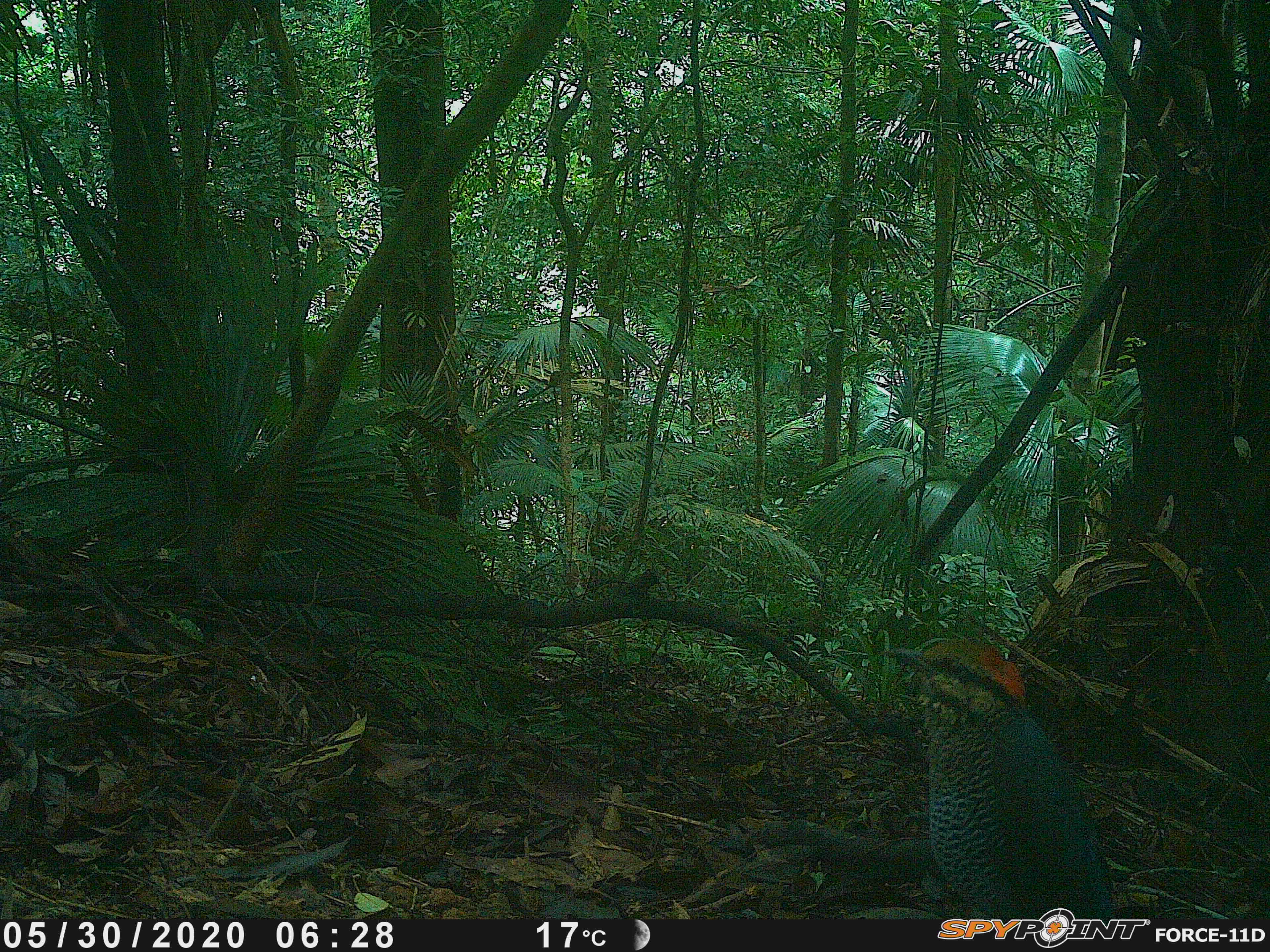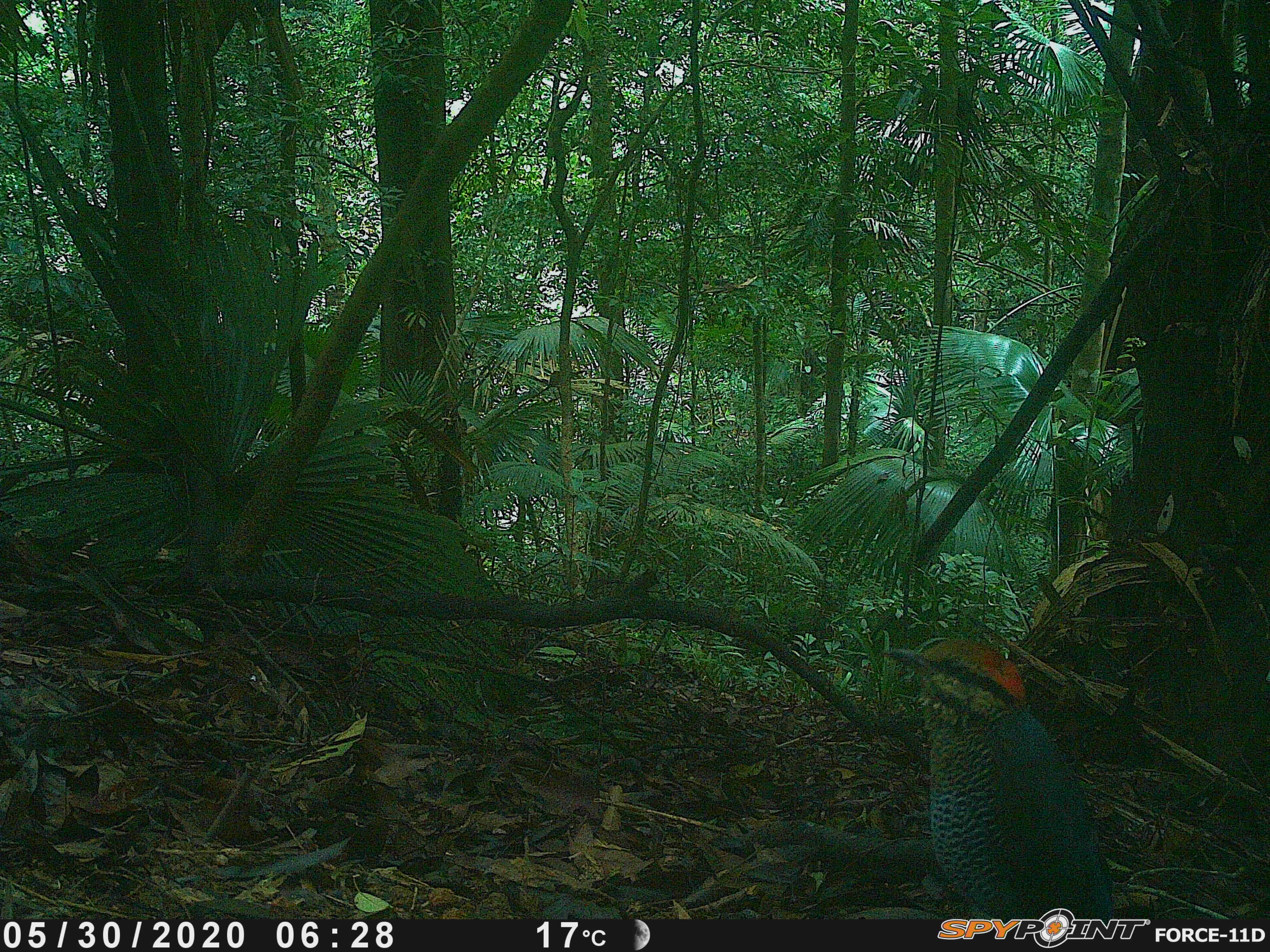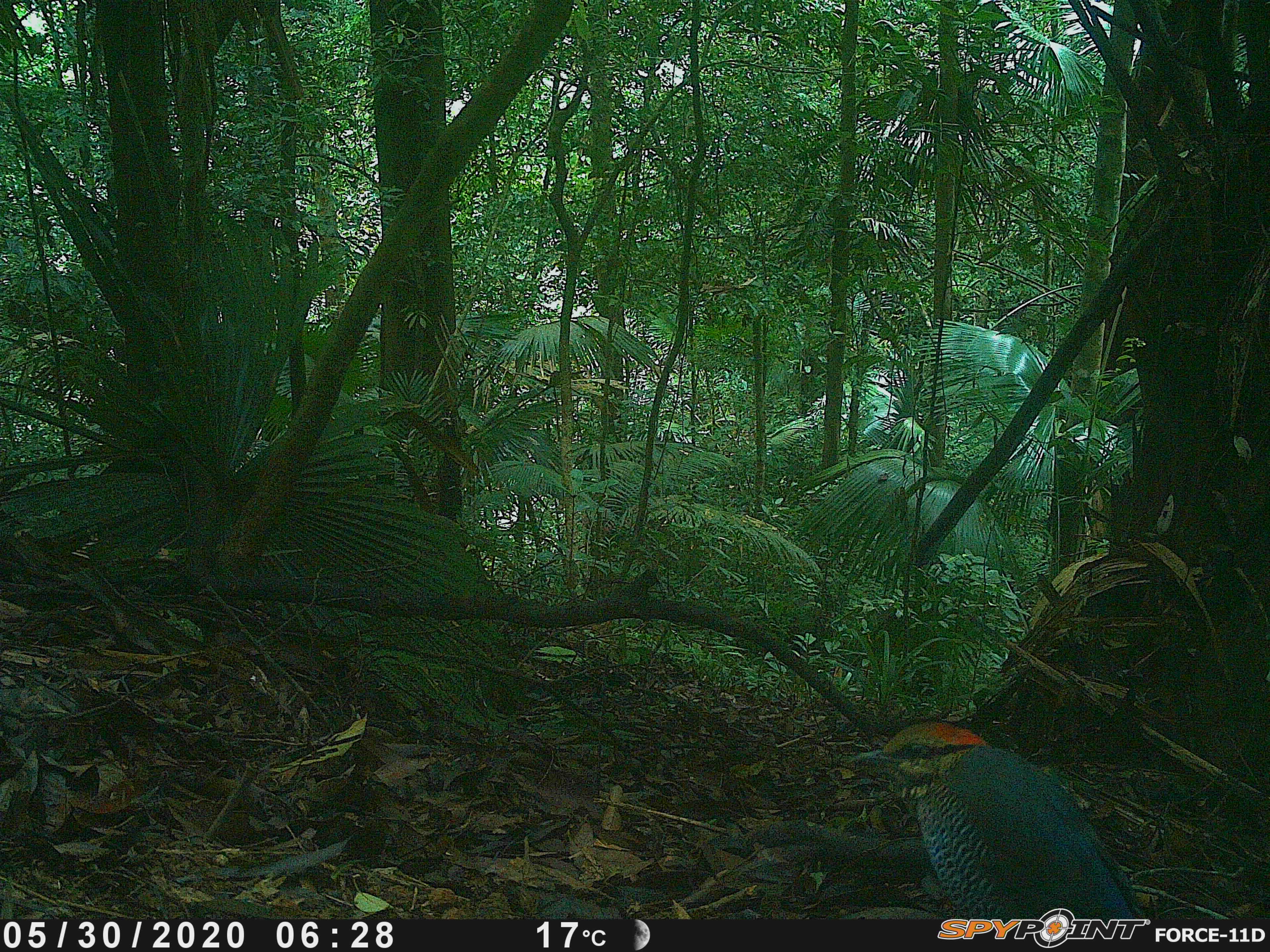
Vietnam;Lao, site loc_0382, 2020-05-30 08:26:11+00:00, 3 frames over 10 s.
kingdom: Animalia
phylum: Chordata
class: Aves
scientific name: Aves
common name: bird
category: unidentified bird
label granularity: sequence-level